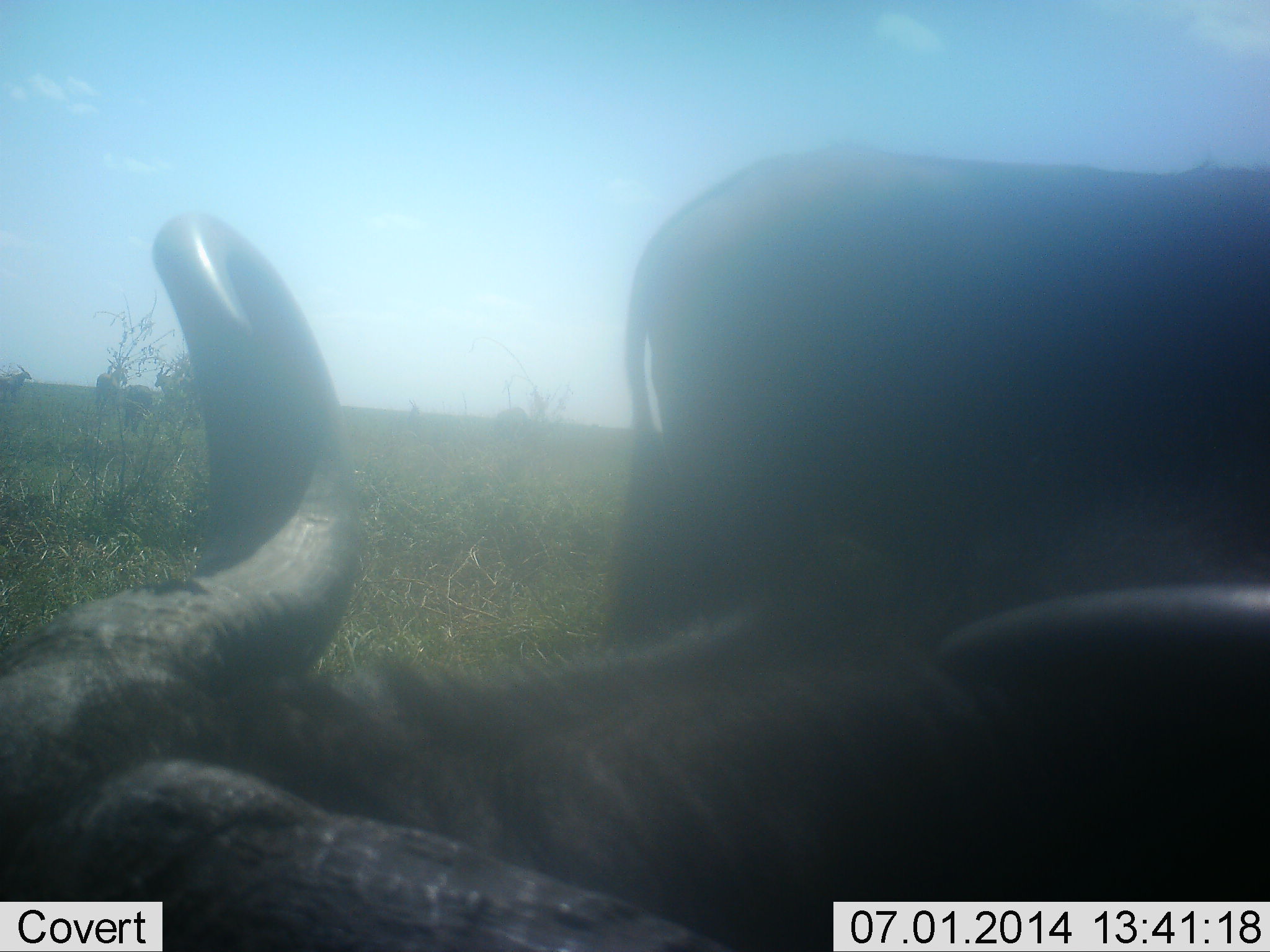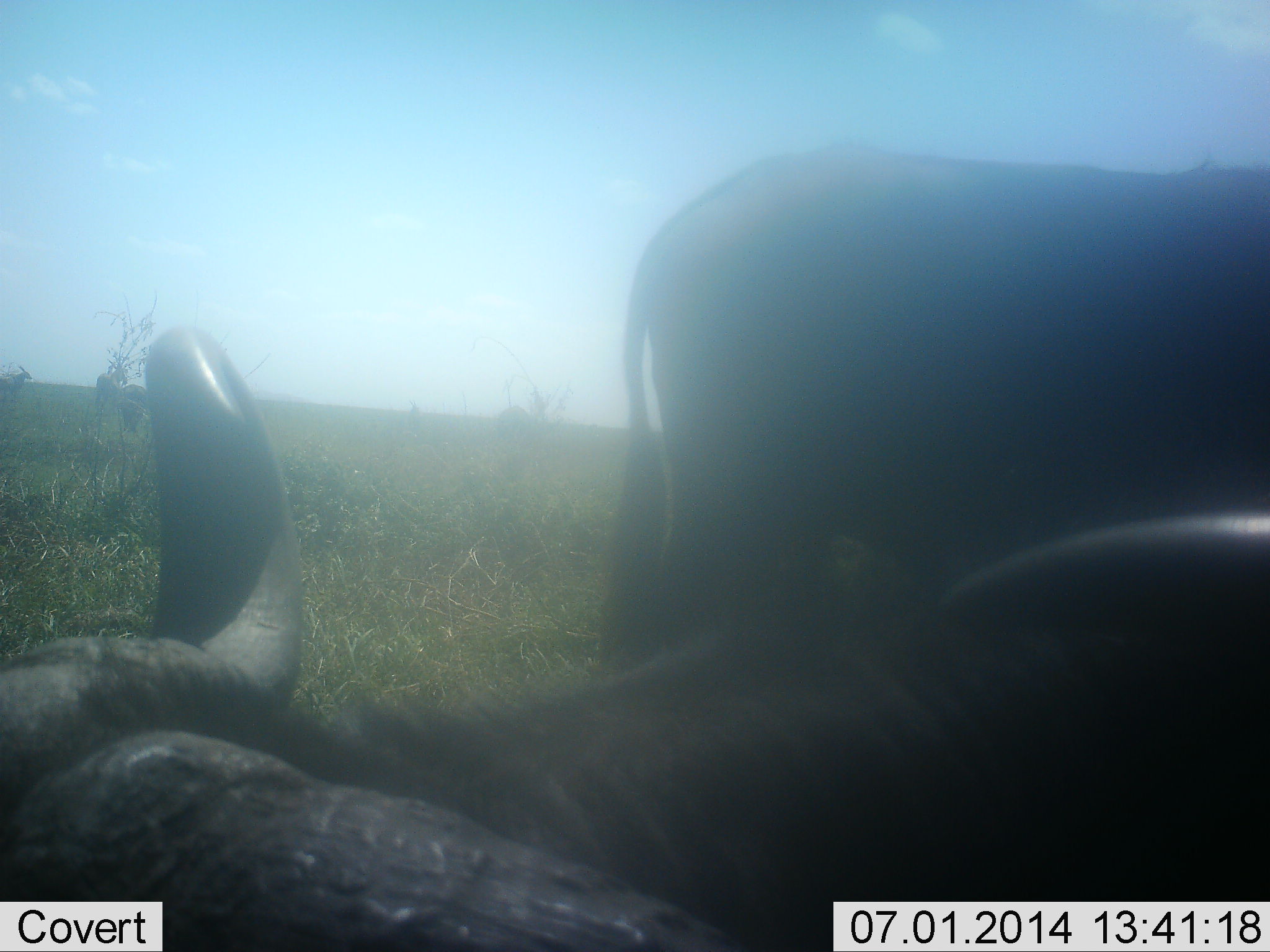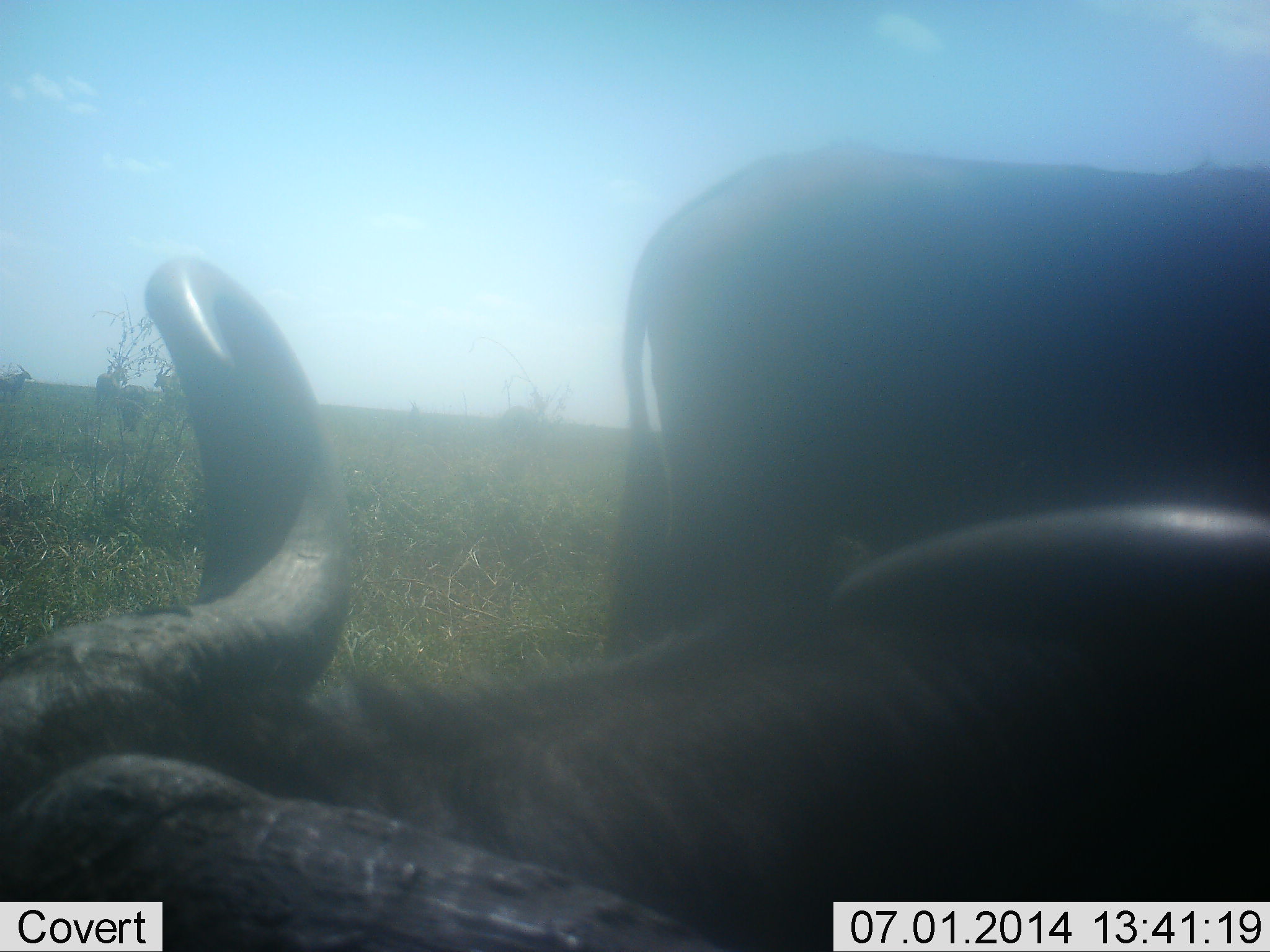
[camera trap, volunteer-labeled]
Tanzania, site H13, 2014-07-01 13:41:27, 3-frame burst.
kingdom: Animalia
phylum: Chordata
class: Mammalia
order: Artiodactyla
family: Bovidae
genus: Connochaetes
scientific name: Connochaetes taurinus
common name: blue wildebeest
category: wildebeest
Wildebeest (blue wildebeest) (Connochaetes taurinus), count 3. Behavior (volunteer vote fractions): standing 70%, resting 80%, moving 0%, interacting 10%. Young present (vote fraction): 0%. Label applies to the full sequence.